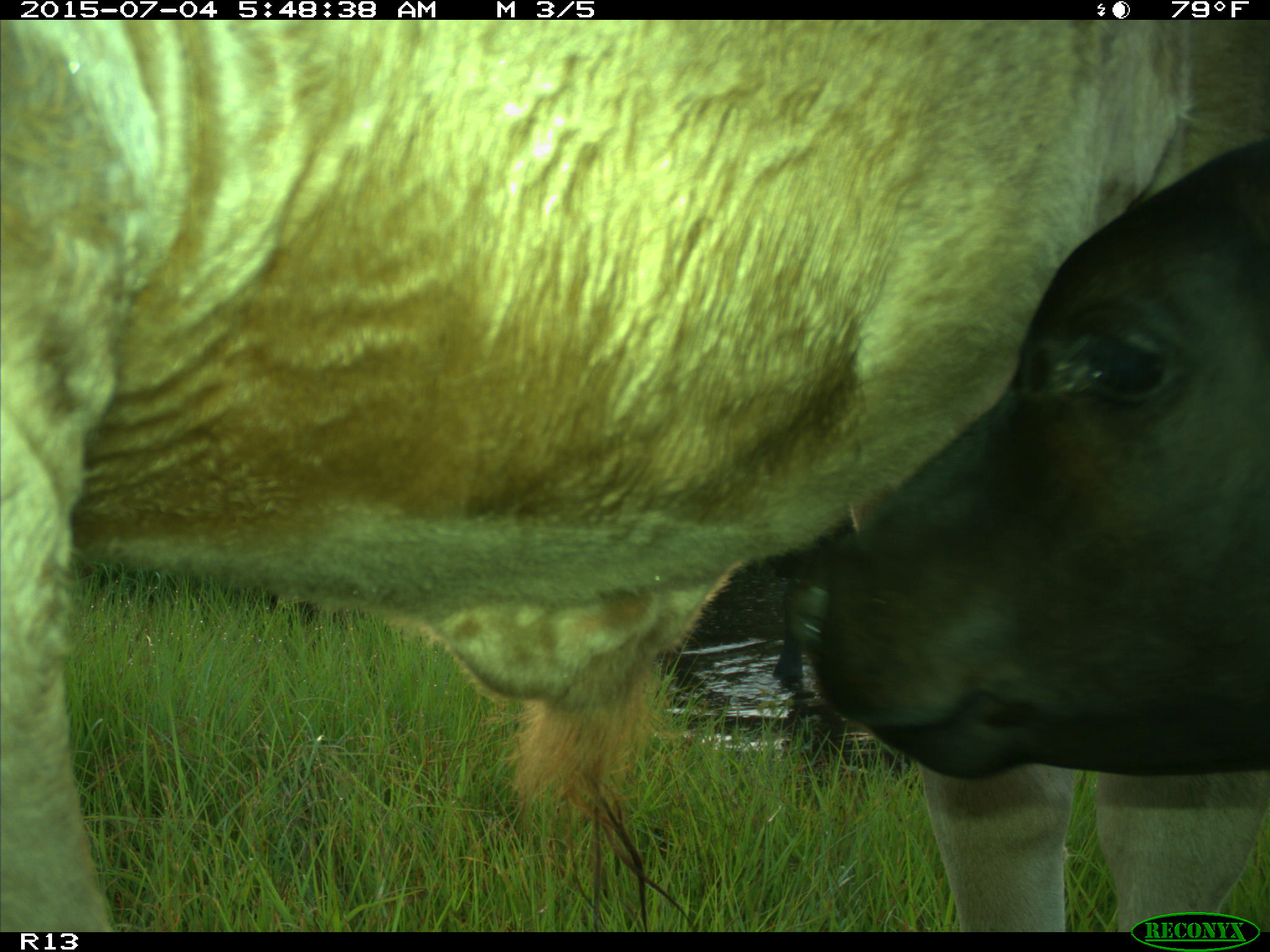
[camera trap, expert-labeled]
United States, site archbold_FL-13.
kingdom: Animalia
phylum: Chordata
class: Mammalia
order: Artiodactyla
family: Bovidae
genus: Bos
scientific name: Bos taurus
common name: domestic cow